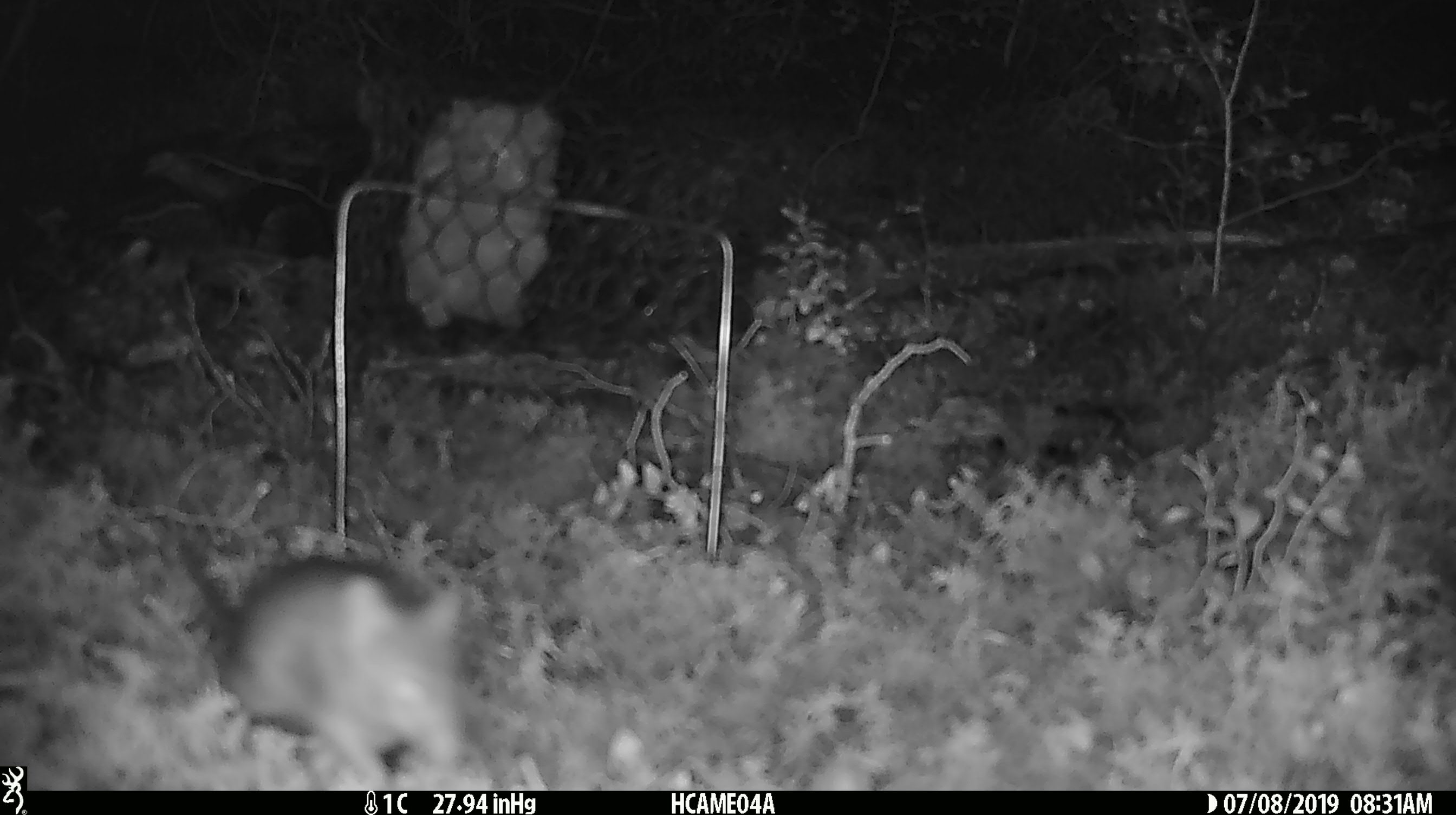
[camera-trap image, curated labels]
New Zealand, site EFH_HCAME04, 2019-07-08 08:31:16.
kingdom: Animalia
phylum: Chordata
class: Mammalia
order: Rodentia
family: Muridae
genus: Mus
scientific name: Mus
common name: mouse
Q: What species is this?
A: Mouse (Mus).